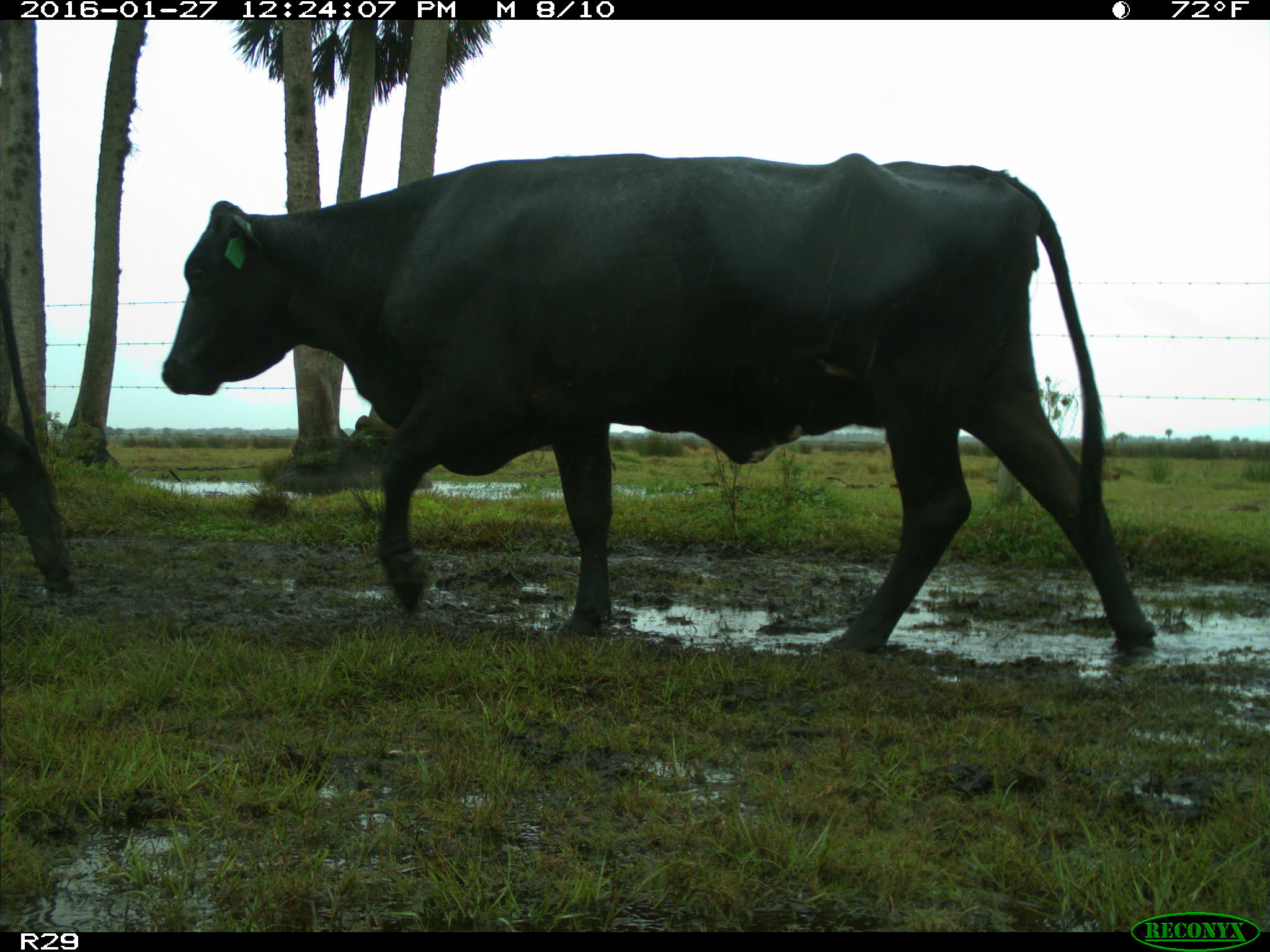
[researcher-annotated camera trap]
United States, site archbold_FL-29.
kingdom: Animalia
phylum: Chordata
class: Mammalia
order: Artiodactyla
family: Bovidae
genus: Bos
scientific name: Bos taurus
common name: domestic cow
Bos taurus (domestic cow).